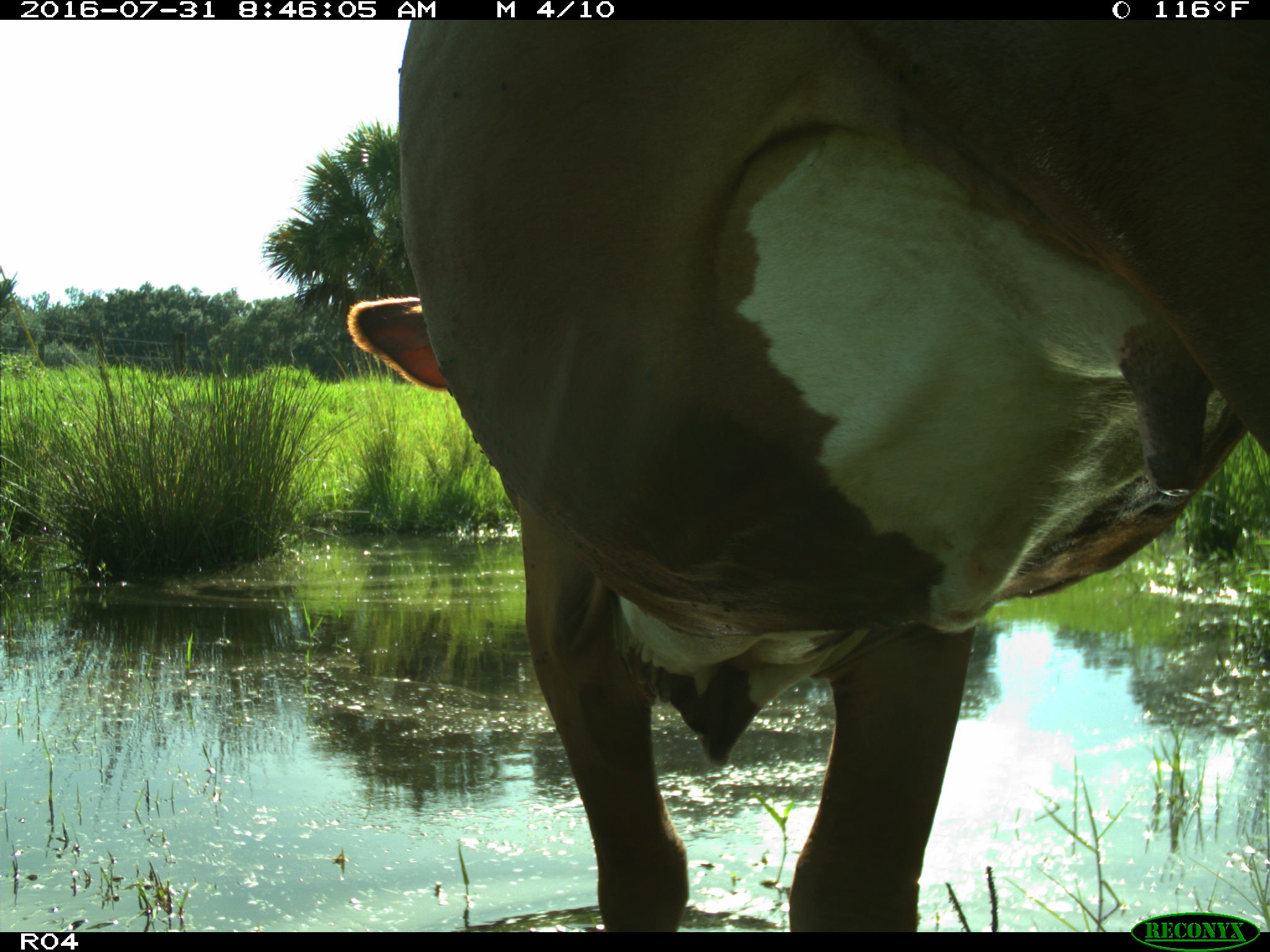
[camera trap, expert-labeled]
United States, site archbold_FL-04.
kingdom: Animalia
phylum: Chordata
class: Mammalia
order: Artiodactyla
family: Bovidae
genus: Bos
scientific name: Bos taurus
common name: domestic cow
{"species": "Bos taurus (domestic cow)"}